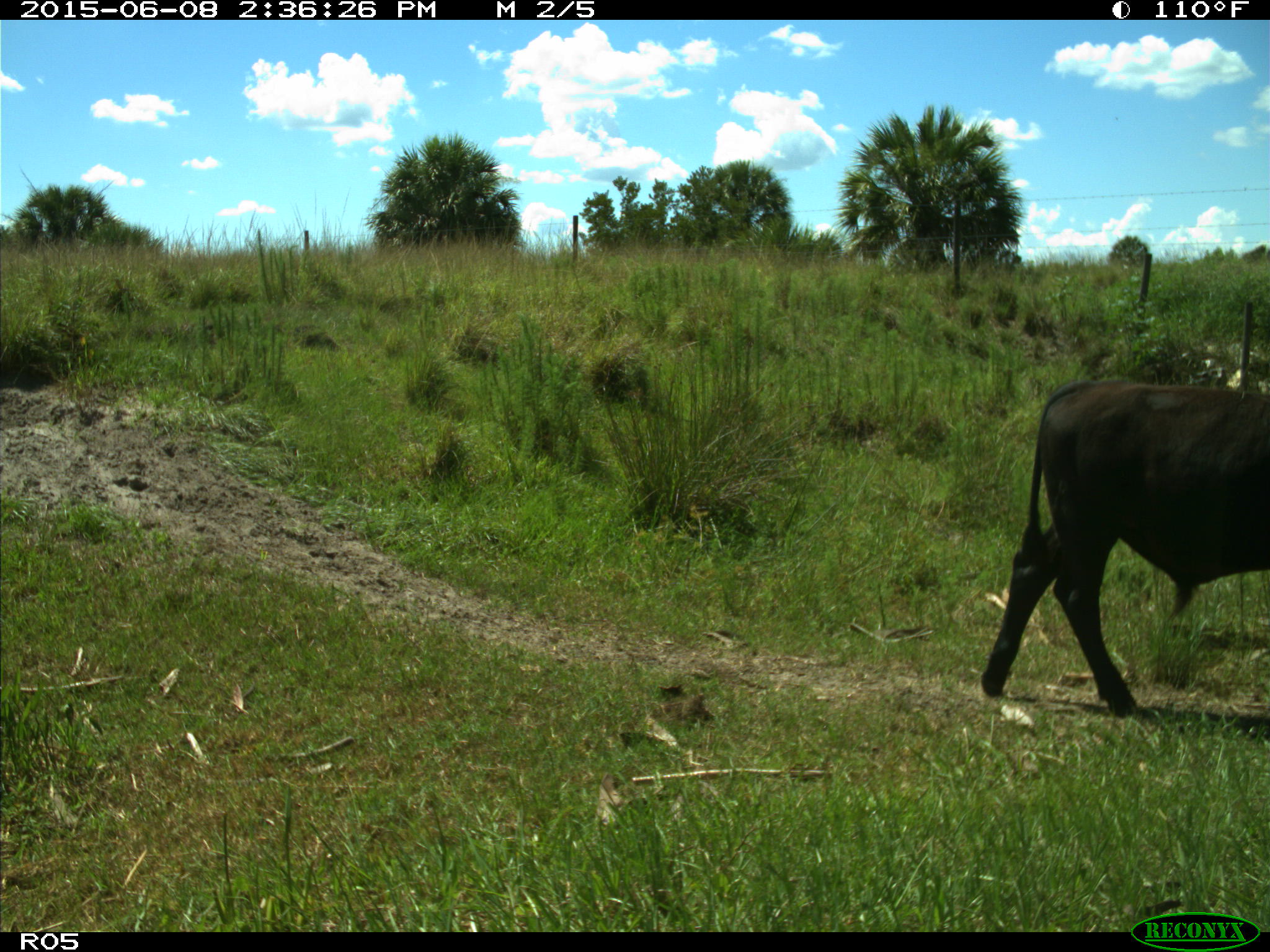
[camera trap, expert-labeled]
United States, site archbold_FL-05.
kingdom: Animalia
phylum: Chordata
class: Mammalia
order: Artiodactyla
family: Bovidae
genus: Bos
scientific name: Bos taurus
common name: domestic cow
Bos taurus (domestic cow).